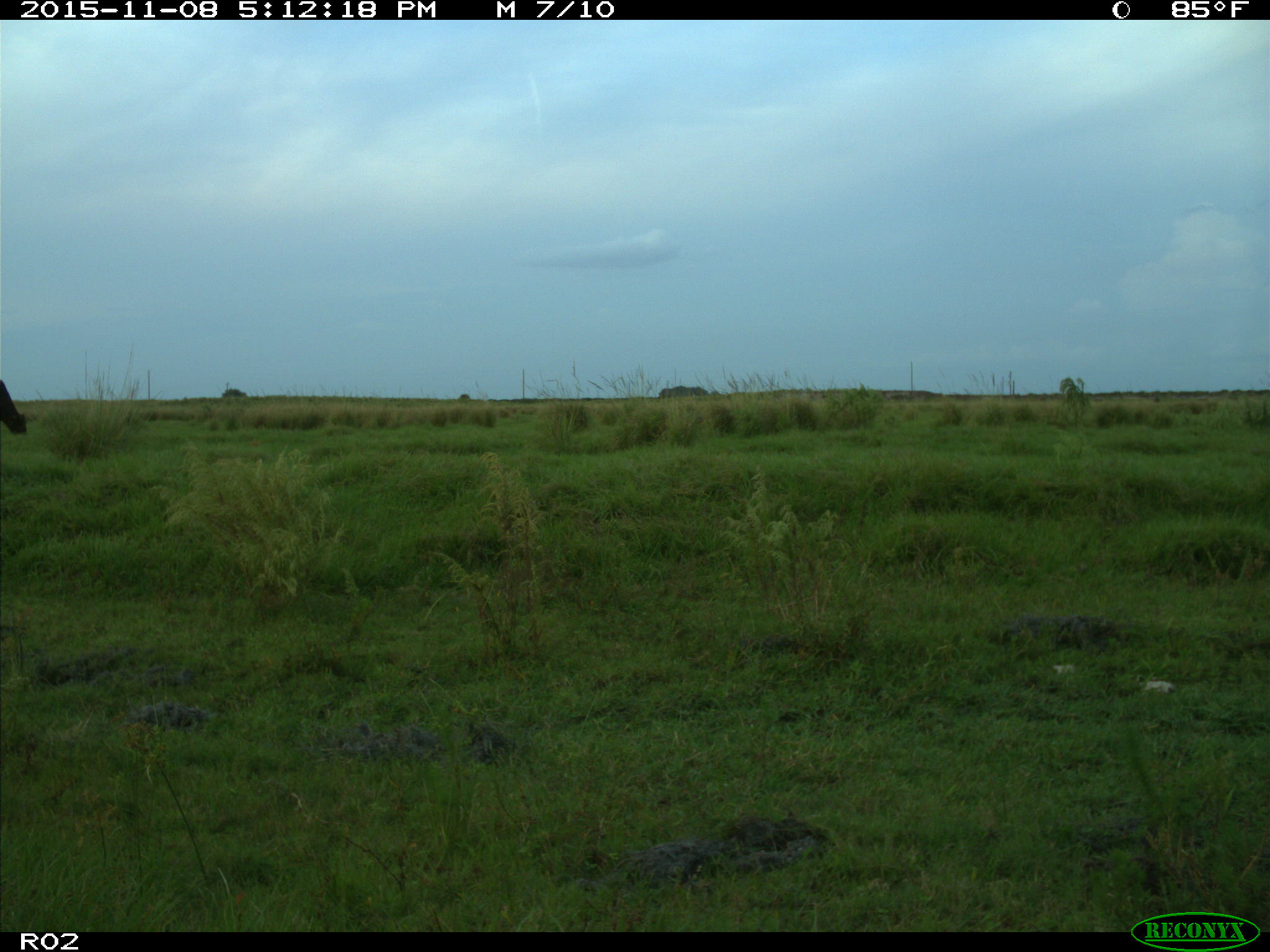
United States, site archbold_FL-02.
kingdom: Animalia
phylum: Chordata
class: Mammalia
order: Artiodactyla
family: Bovidae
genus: Bos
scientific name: Bos taurus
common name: domestic cow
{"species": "Bos taurus (domestic cow)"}